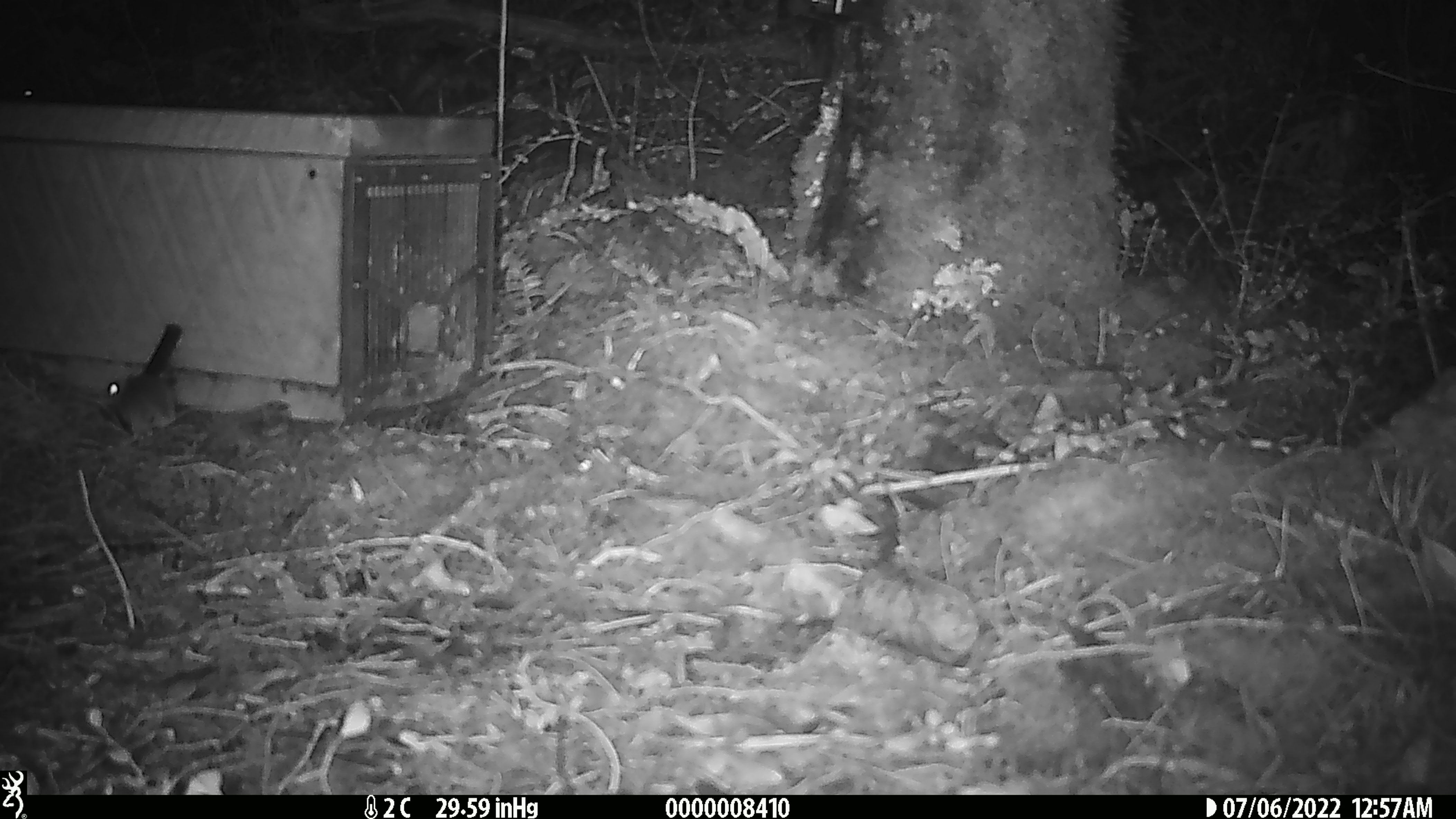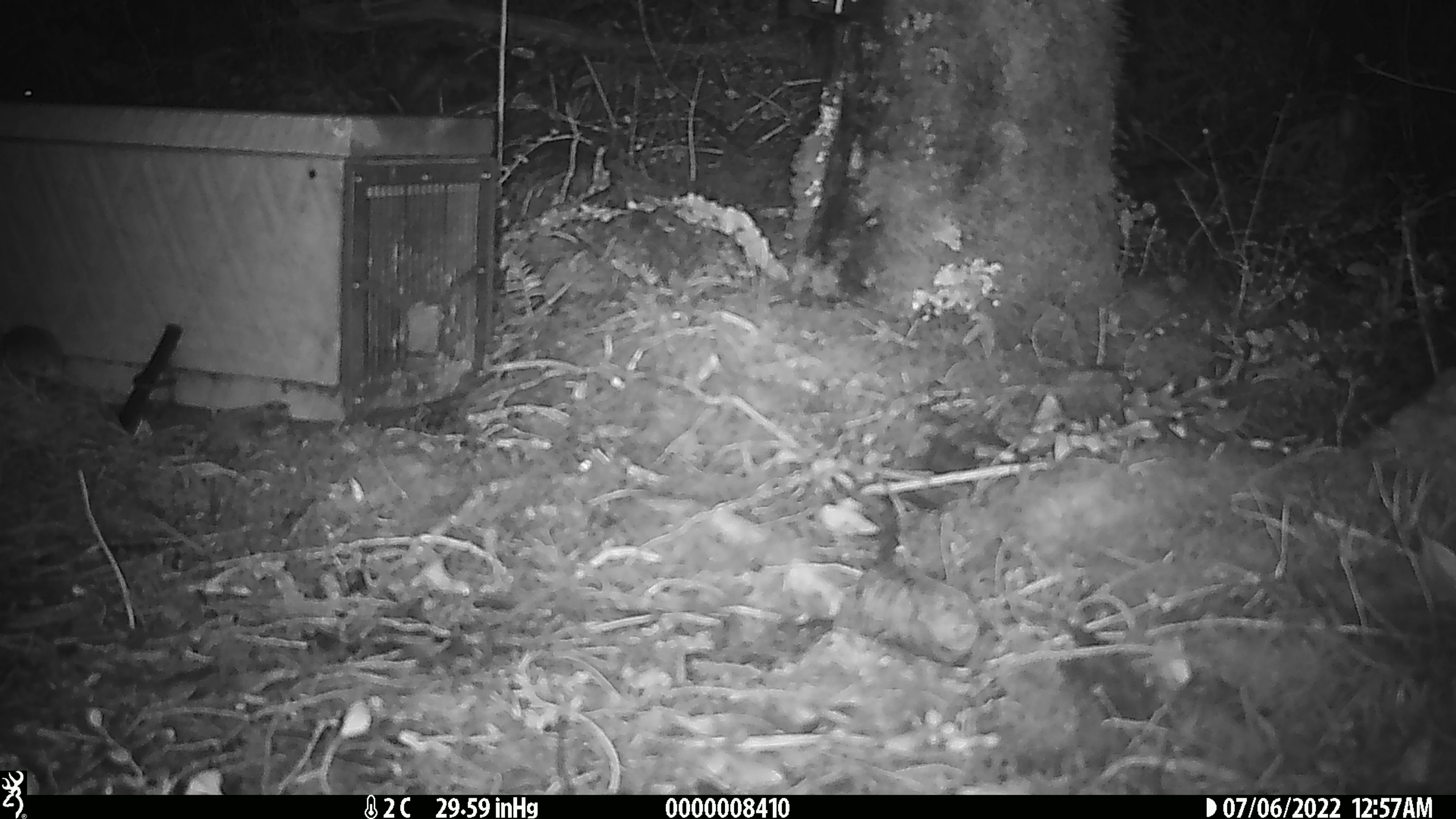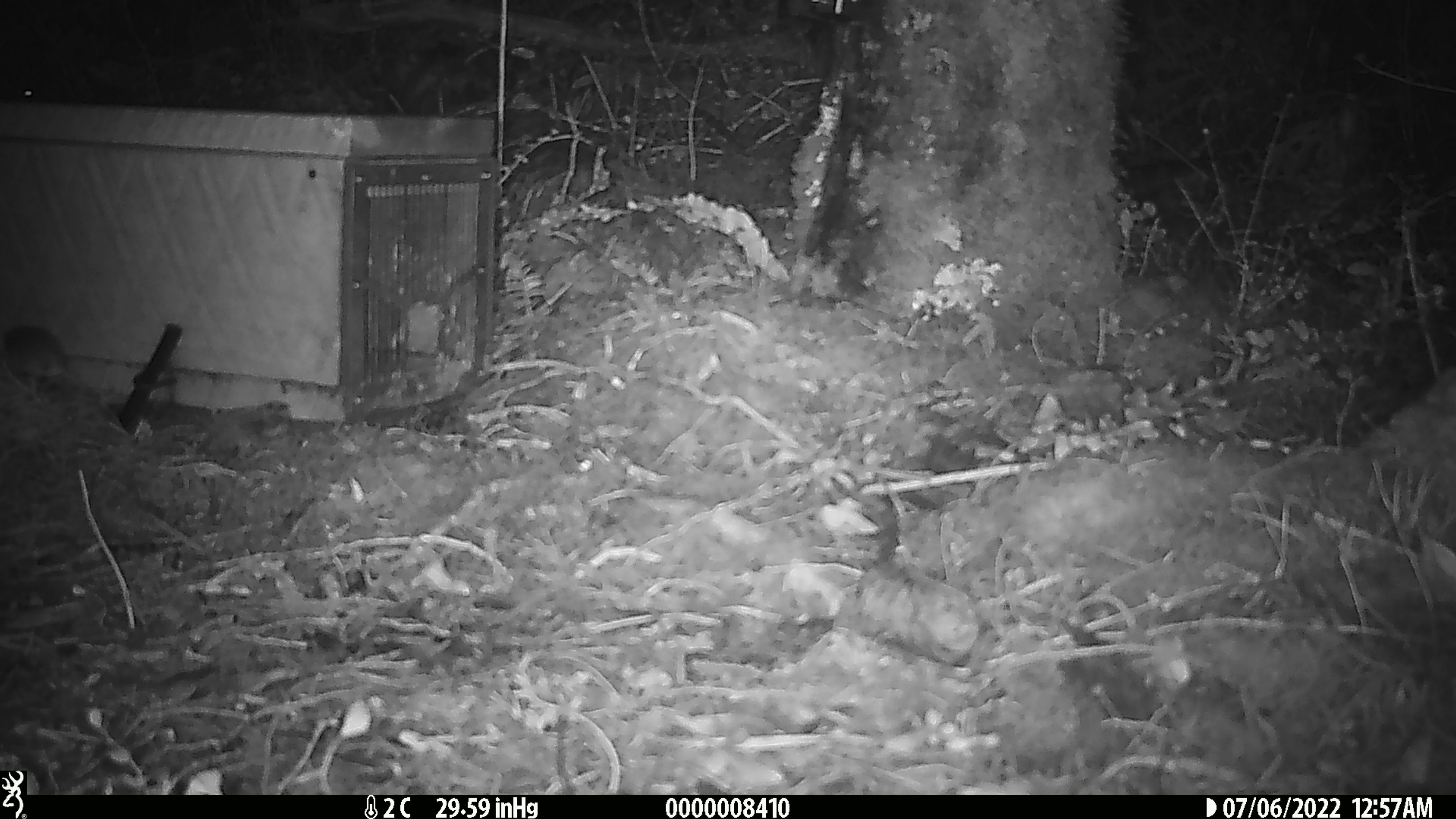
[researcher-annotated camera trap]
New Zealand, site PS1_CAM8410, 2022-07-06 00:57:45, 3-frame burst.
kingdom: Animalia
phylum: Chordata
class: Mammalia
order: Rodentia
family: Muridae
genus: Mus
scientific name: Mus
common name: mouse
Mouse (Mus).